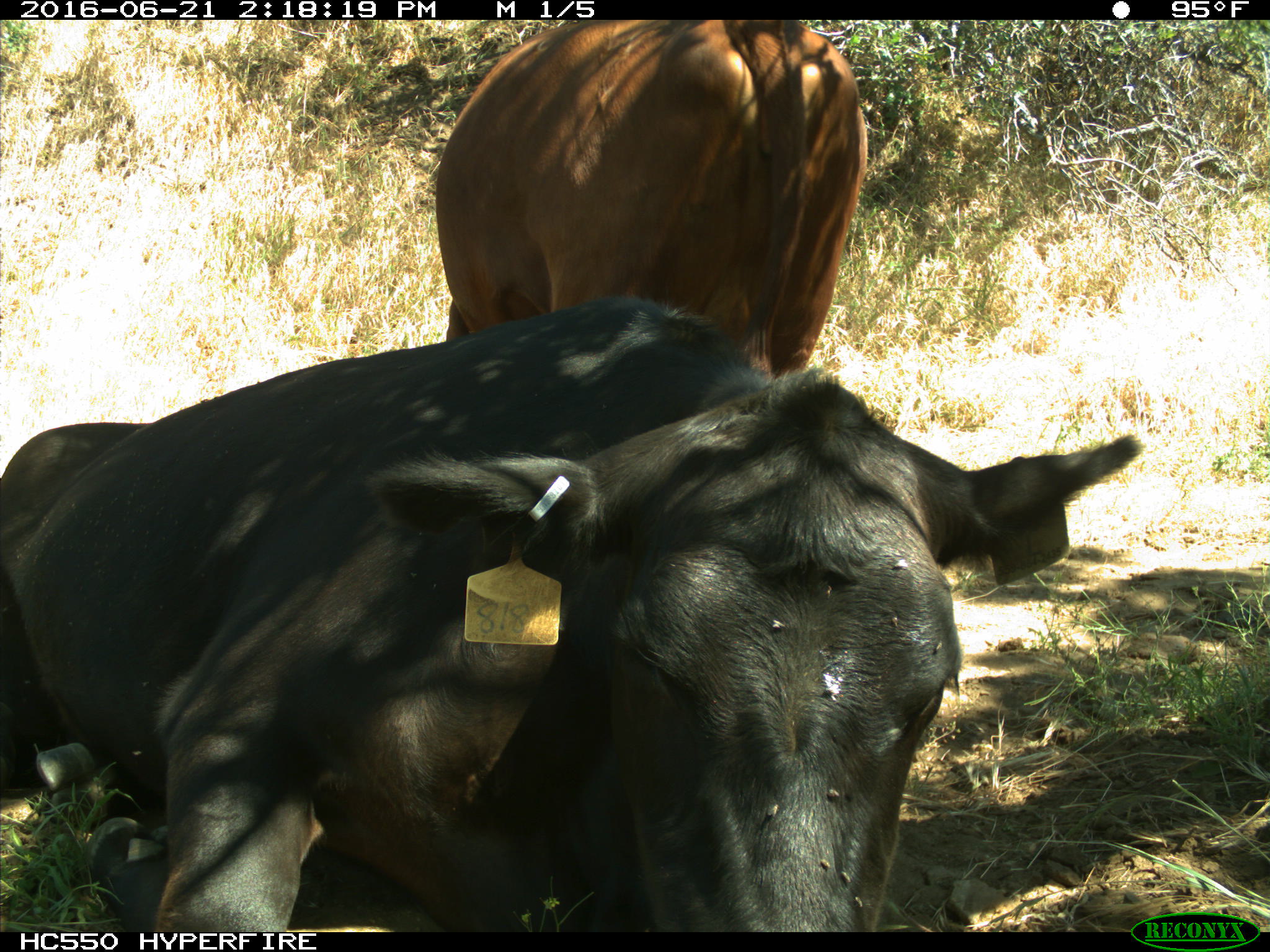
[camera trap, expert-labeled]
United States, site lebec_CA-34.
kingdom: Animalia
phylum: Chordata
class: Mammalia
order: Artiodactyla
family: Bovidae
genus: Bos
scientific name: Bos taurus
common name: domestic cow